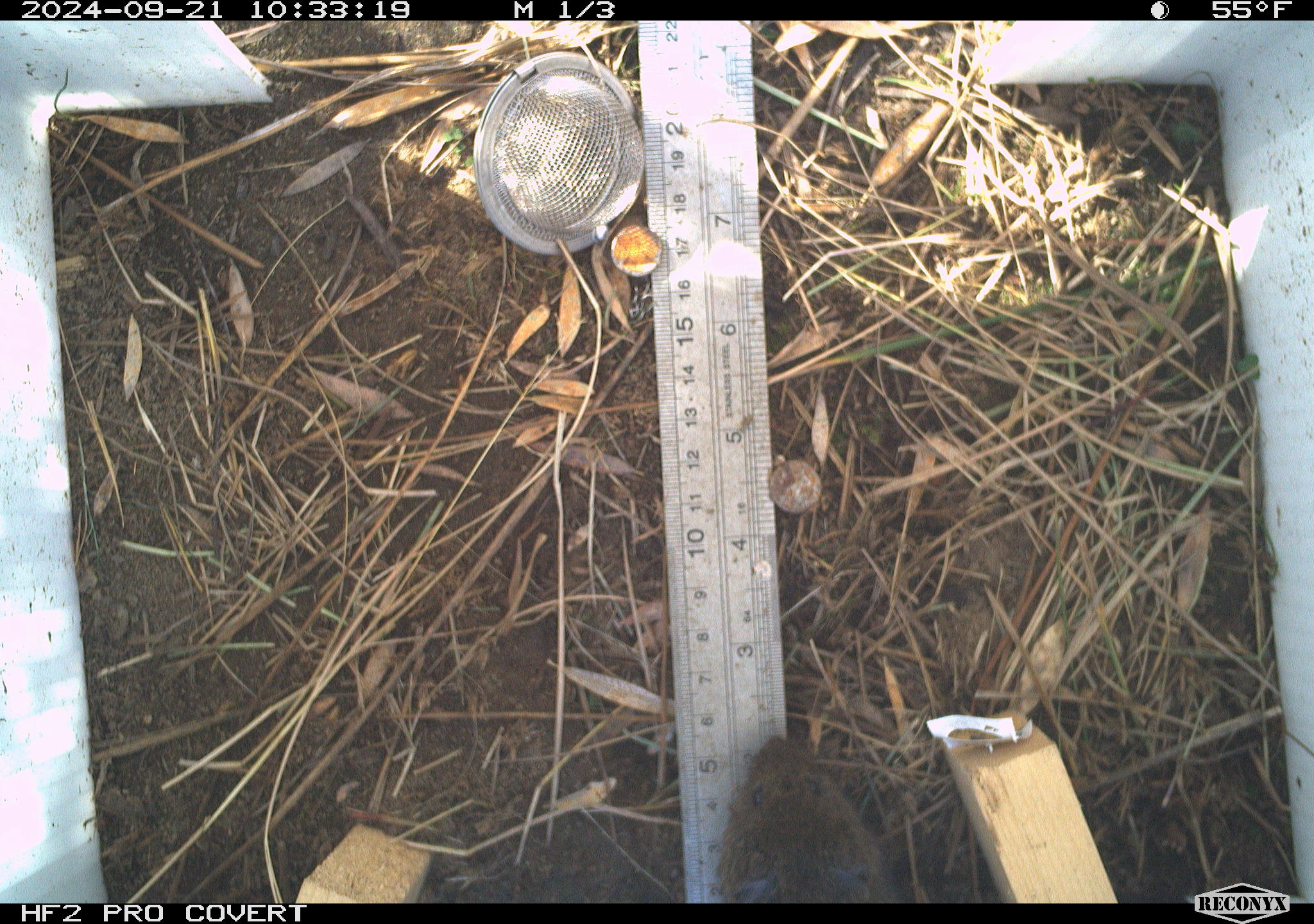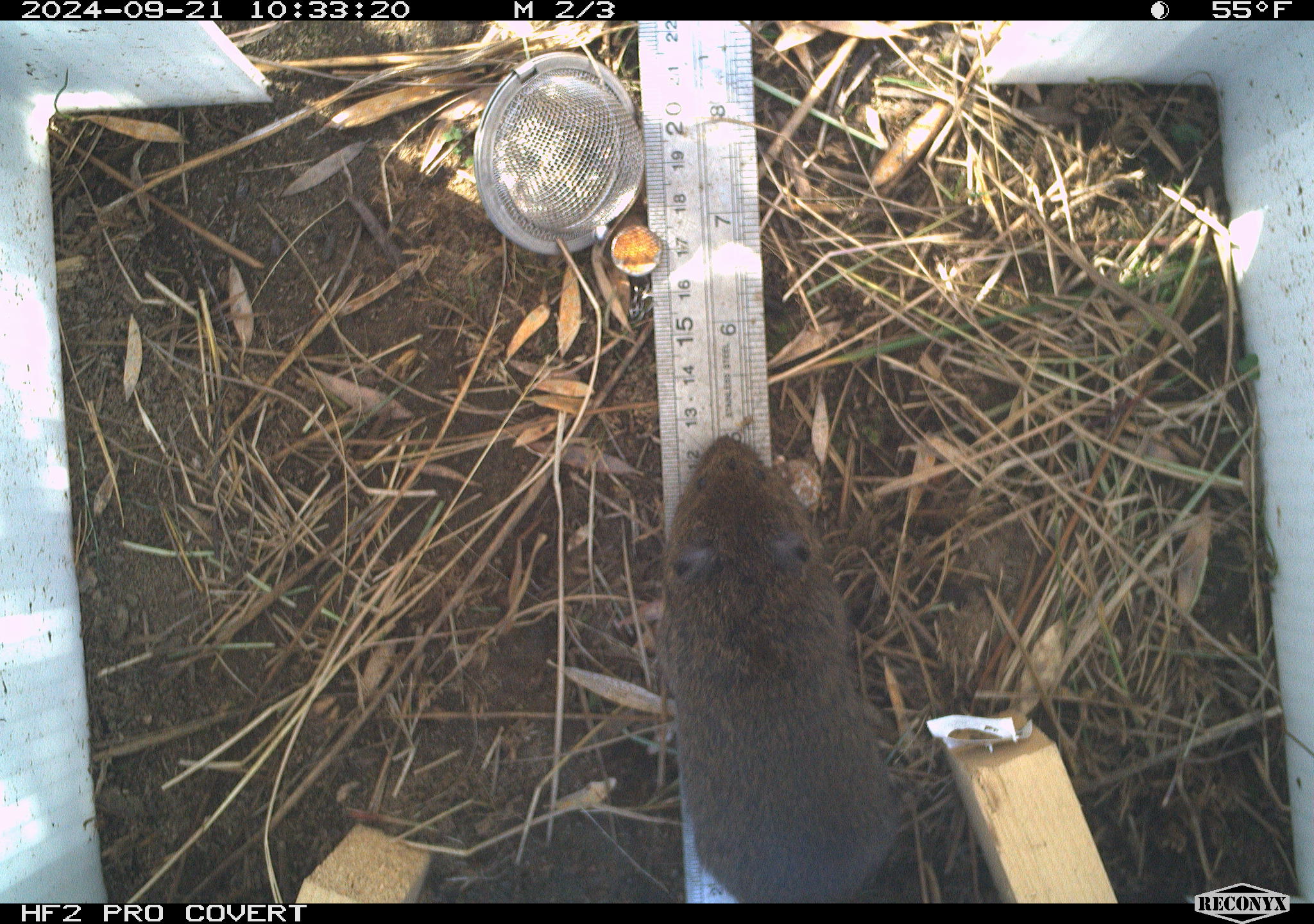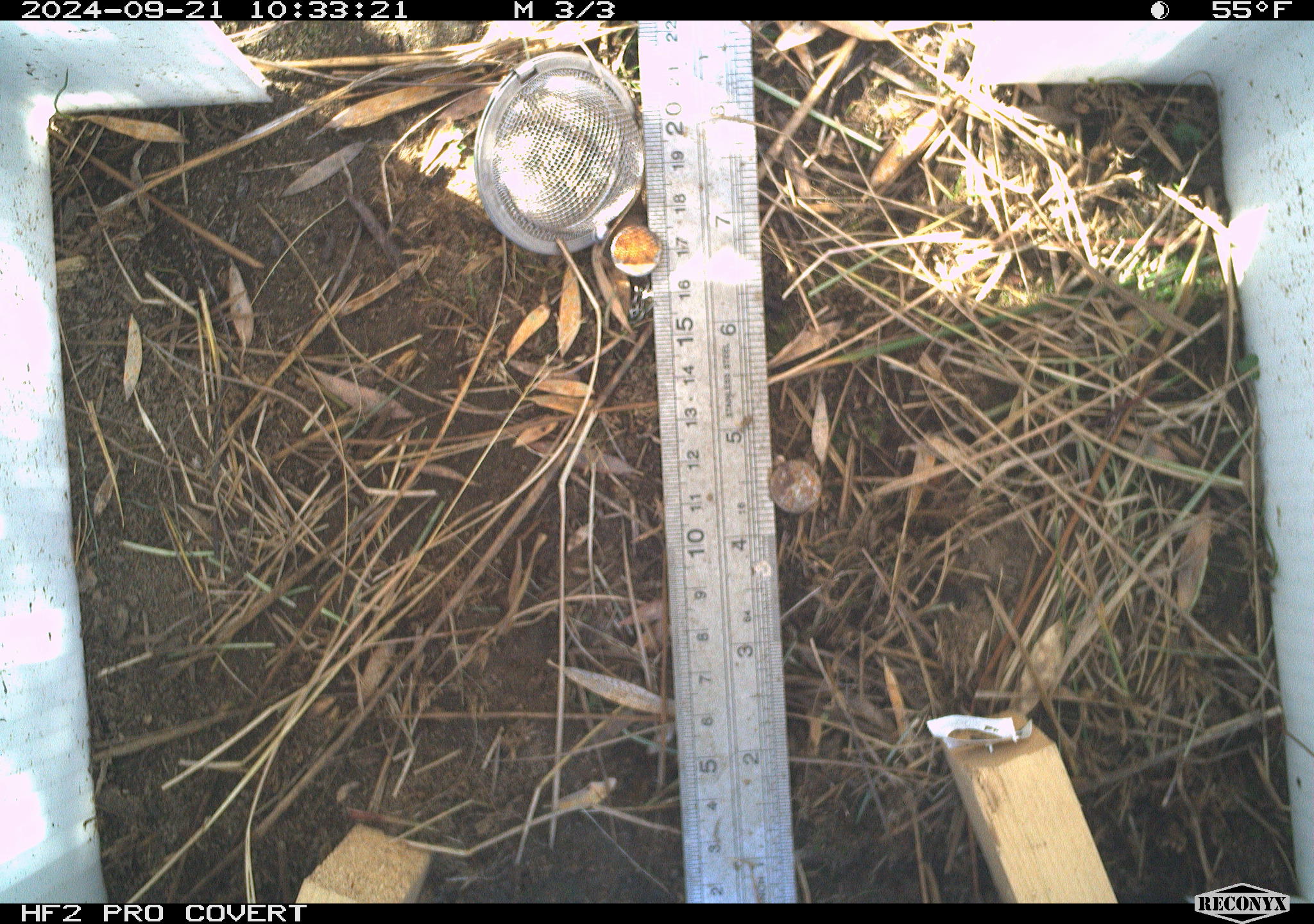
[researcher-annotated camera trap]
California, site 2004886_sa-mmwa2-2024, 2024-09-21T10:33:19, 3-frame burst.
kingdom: Animalia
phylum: Chordata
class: Mammalia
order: Rodentia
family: Cricetidae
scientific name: Arvicolinae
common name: voles, lemmings, and muskrats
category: arvicolinae subfamily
Arvicolinae subfamily (voles, lemmings, and muskrats) (Arvicolinae).